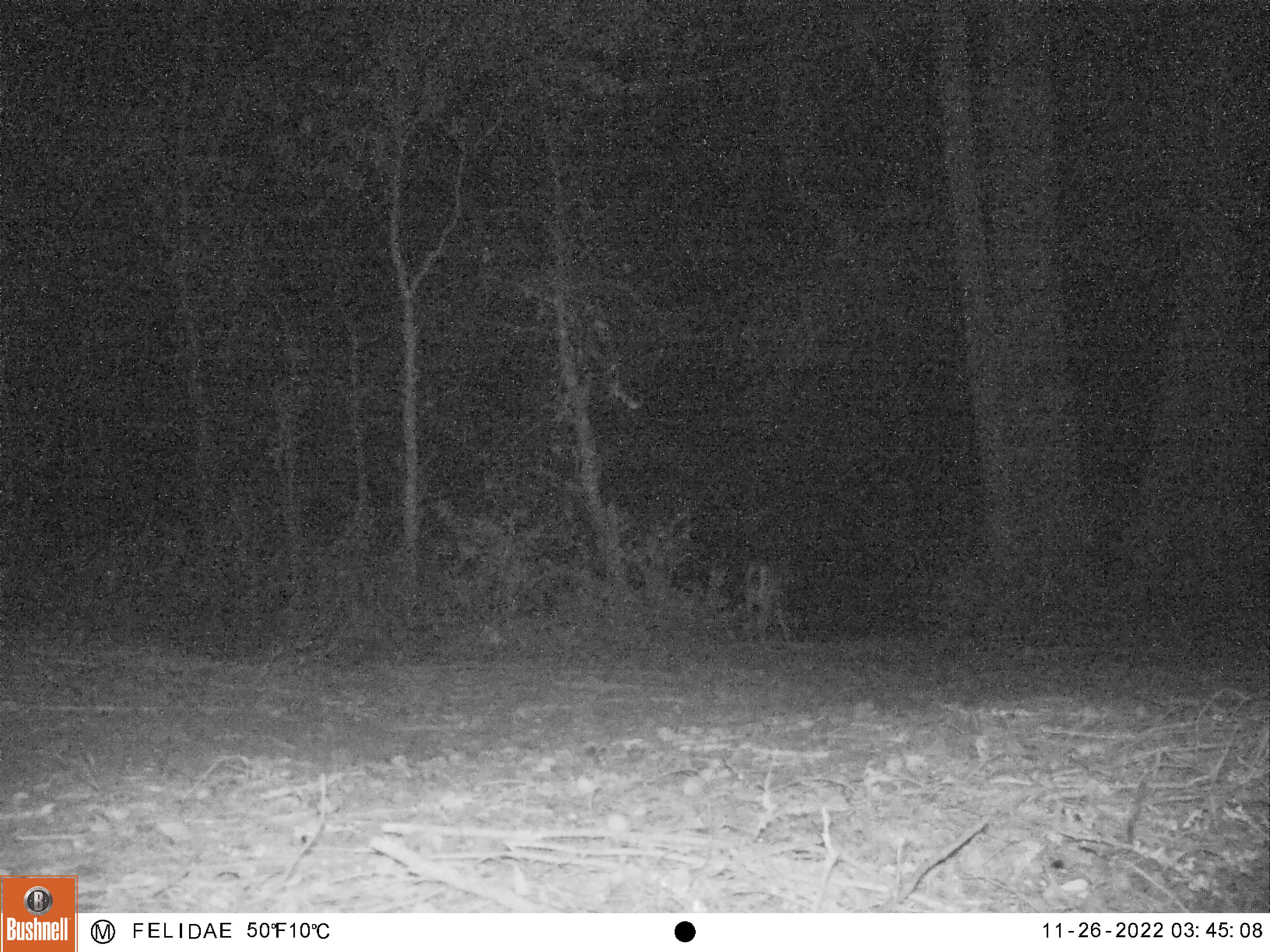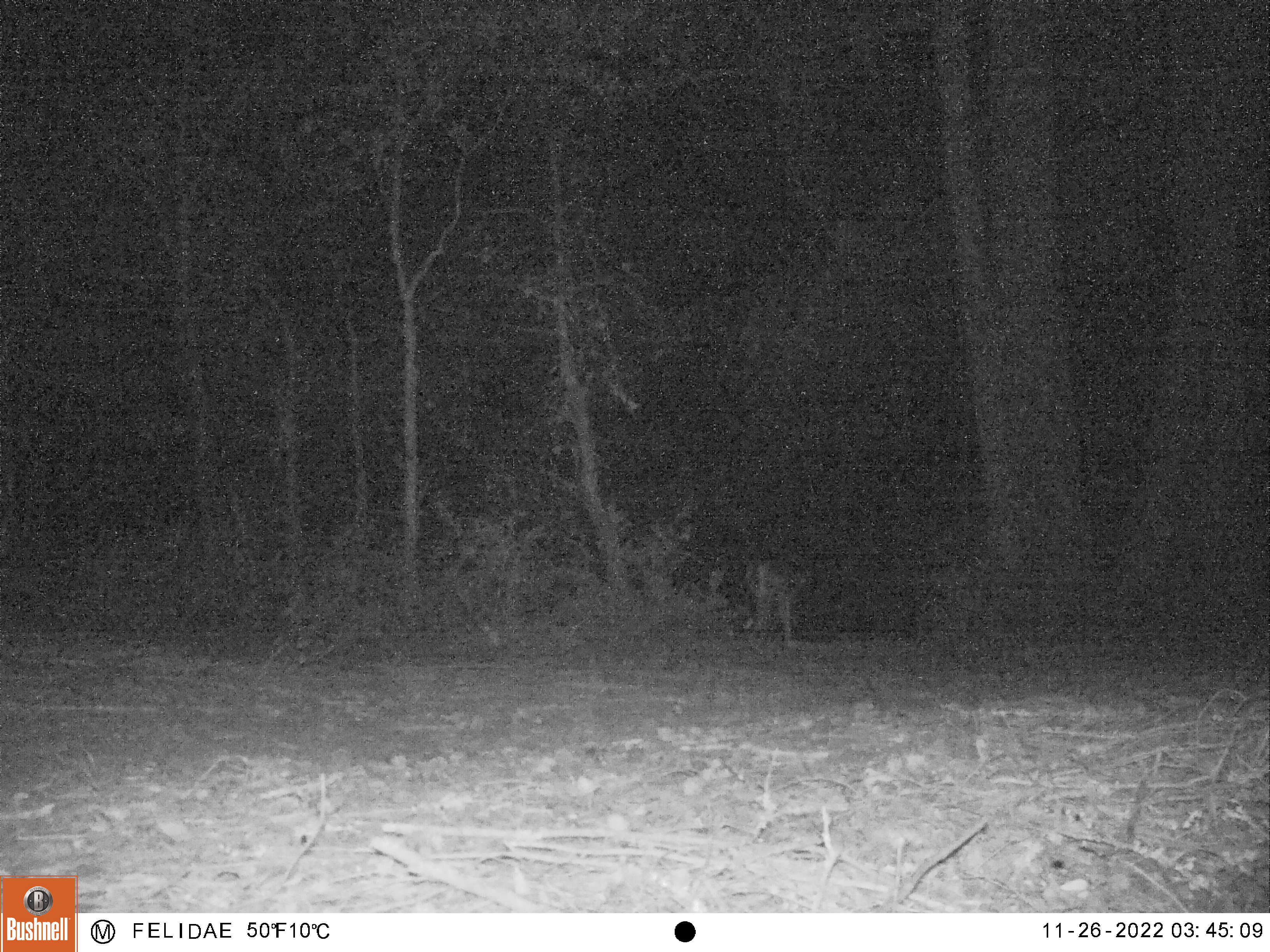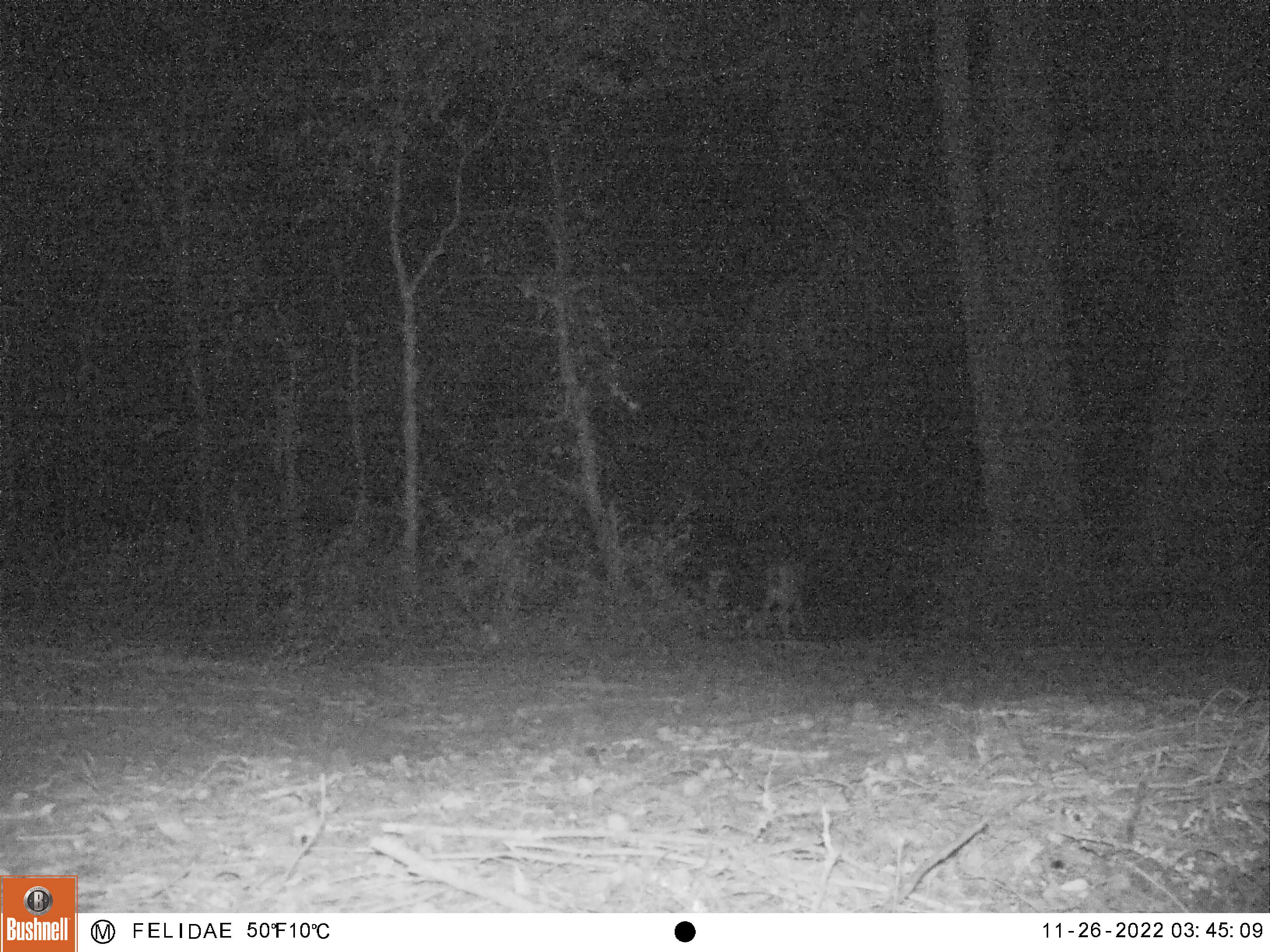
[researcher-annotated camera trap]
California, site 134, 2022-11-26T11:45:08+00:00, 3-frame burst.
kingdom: Animalia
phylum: Chordata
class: Mammalia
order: Artiodactyla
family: Cervidae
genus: Odocoileus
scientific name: Odocoileus hemionus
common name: mule deer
Mule deer (Odocoileus hemionus).